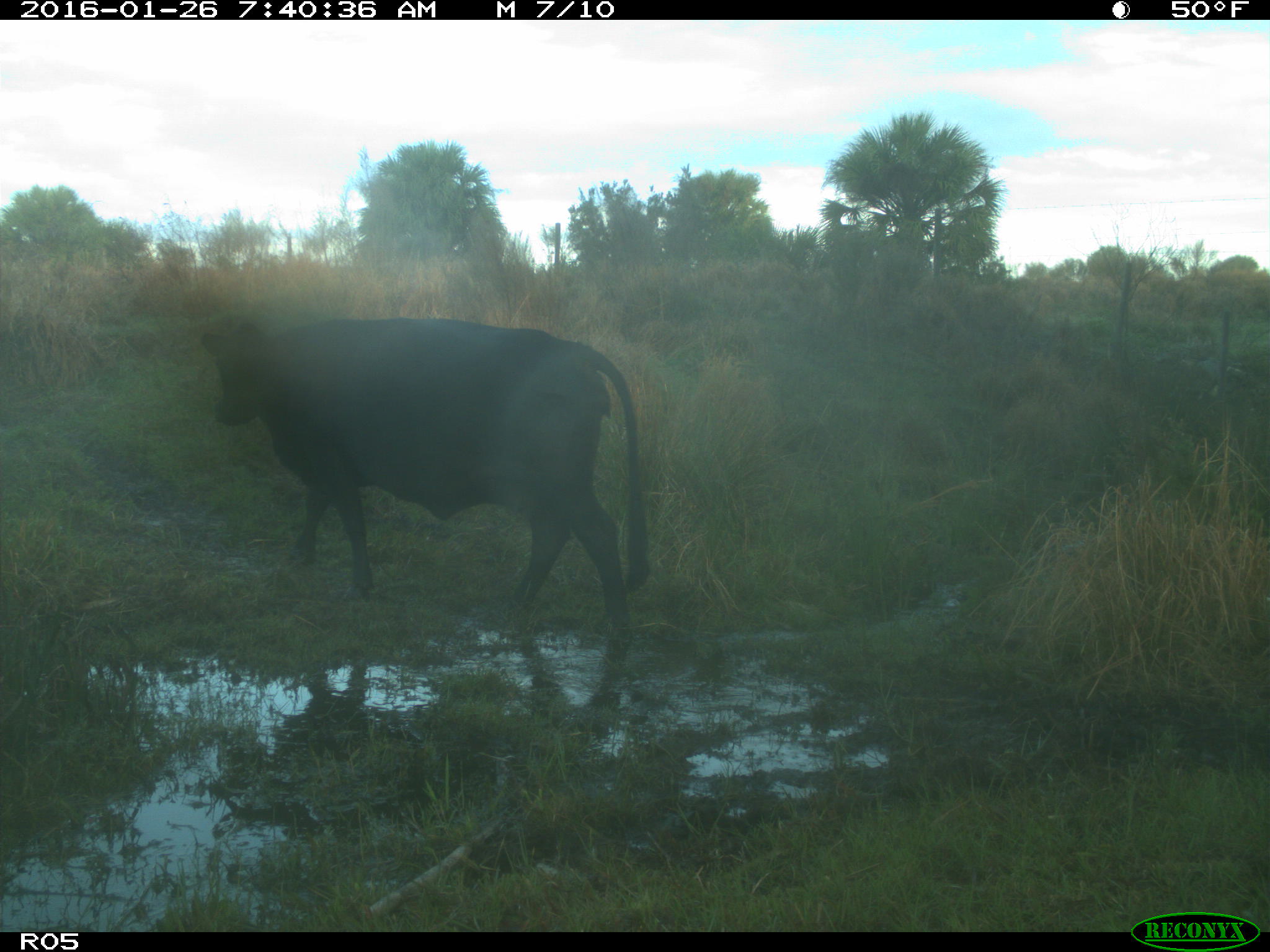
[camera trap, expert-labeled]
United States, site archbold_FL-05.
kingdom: Animalia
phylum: Chordata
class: Mammalia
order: Artiodactyla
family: Bovidae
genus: Bos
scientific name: Bos taurus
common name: domestic cow